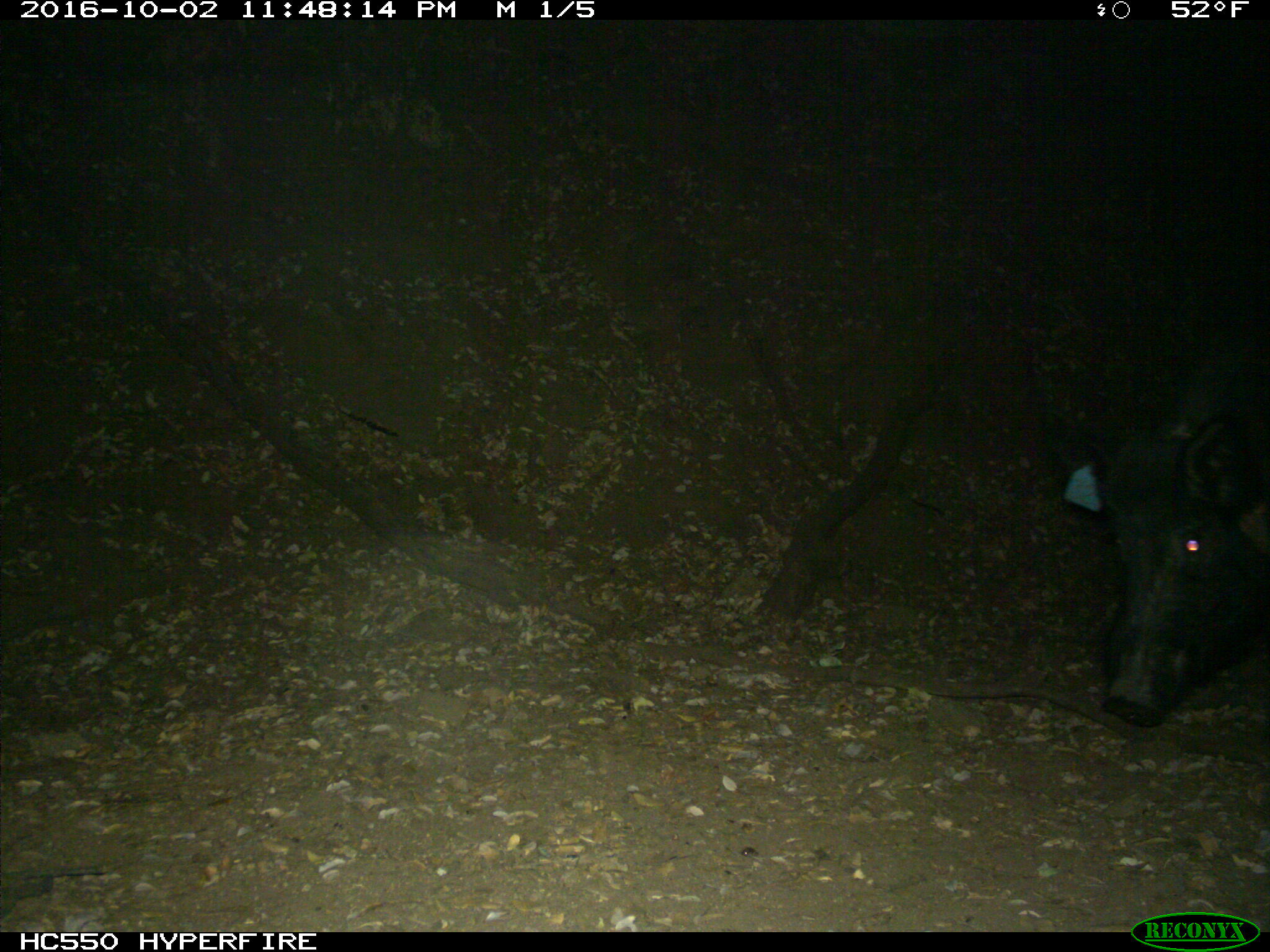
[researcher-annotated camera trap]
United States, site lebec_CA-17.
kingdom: Animalia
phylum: Chordata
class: Mammalia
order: Artiodactyla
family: Suidae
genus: Sus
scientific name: Sus scrofa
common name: wild boar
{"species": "Sus scrofa (wild boar)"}